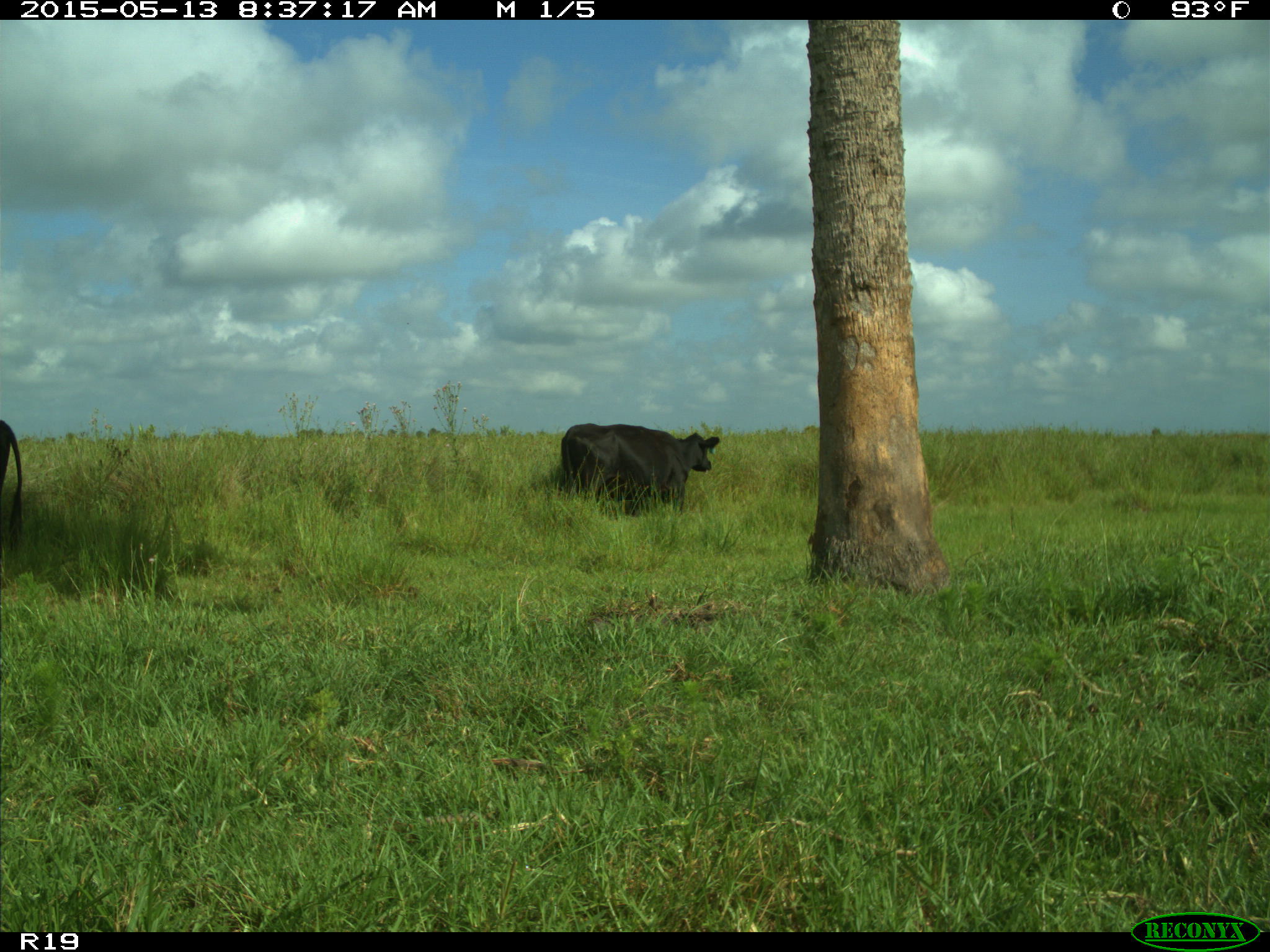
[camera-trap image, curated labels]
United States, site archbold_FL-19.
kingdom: Animalia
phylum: Chordata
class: Mammalia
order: Artiodactyla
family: Bovidae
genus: Bos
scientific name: Bos taurus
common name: domestic cow